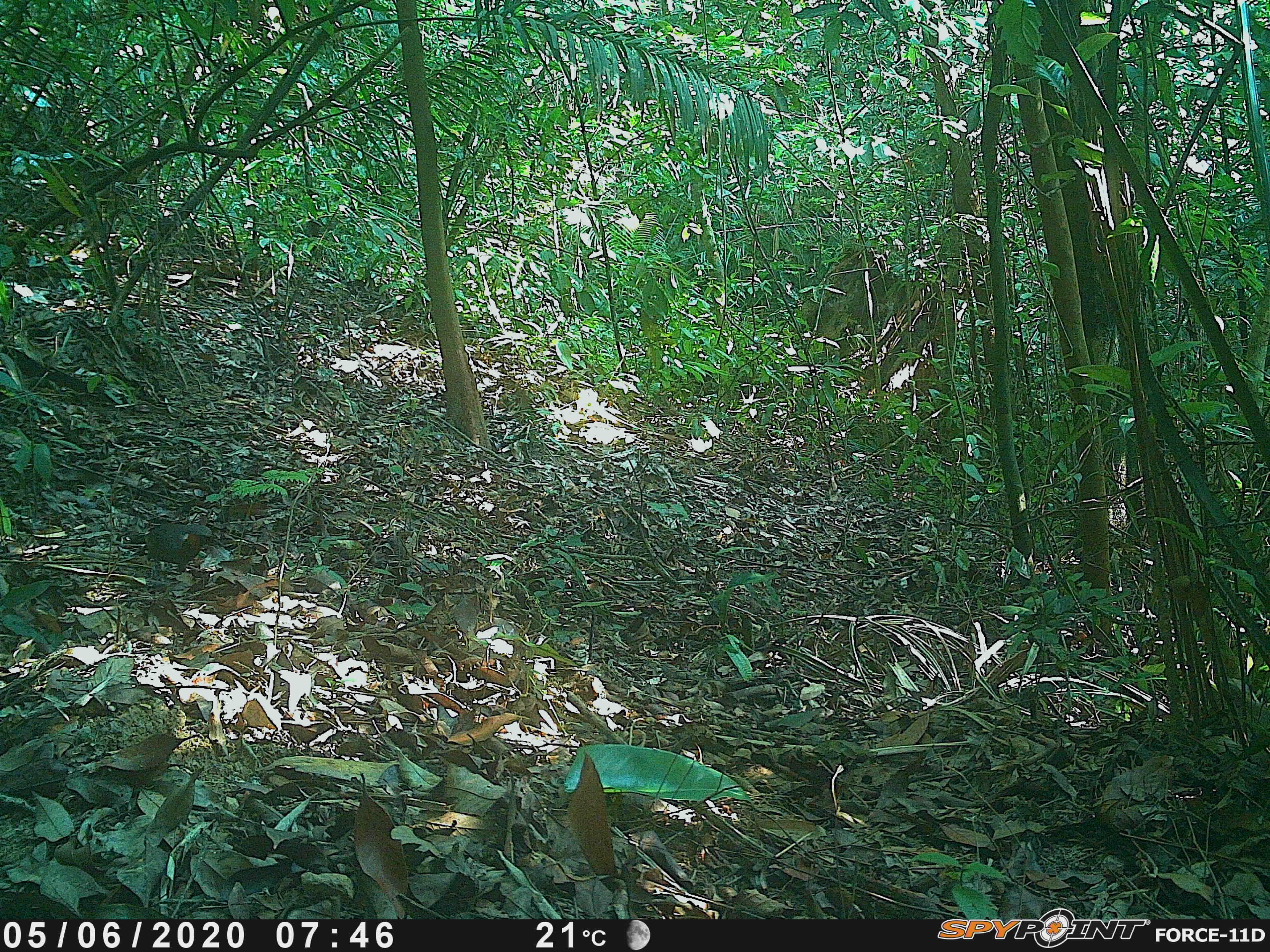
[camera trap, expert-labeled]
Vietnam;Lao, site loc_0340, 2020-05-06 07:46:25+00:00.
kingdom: Animalia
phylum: Chordata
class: Aves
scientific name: Aves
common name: bird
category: unidentified bird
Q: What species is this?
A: Unidentified bird (bird) (Aves).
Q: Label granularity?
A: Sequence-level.